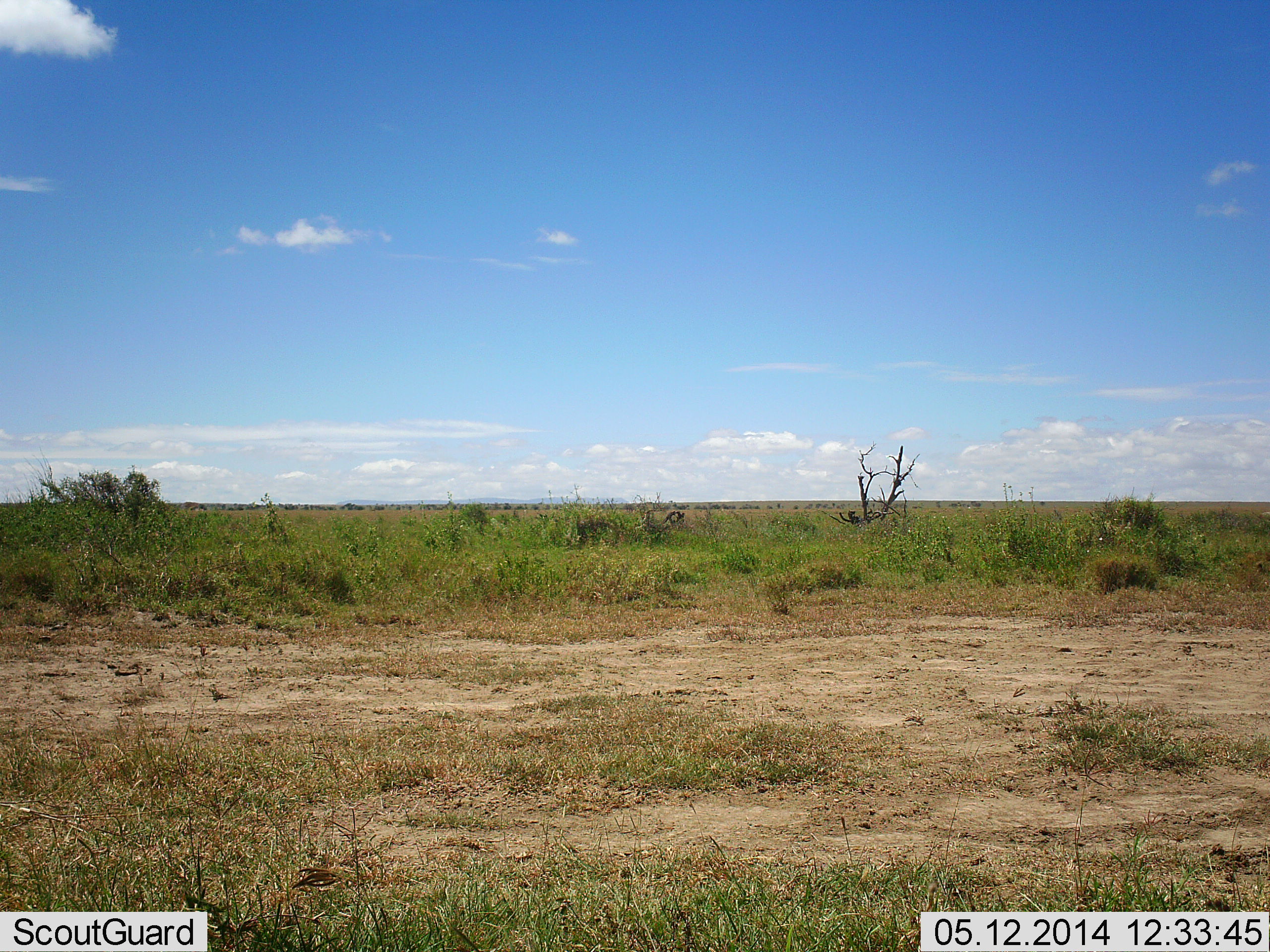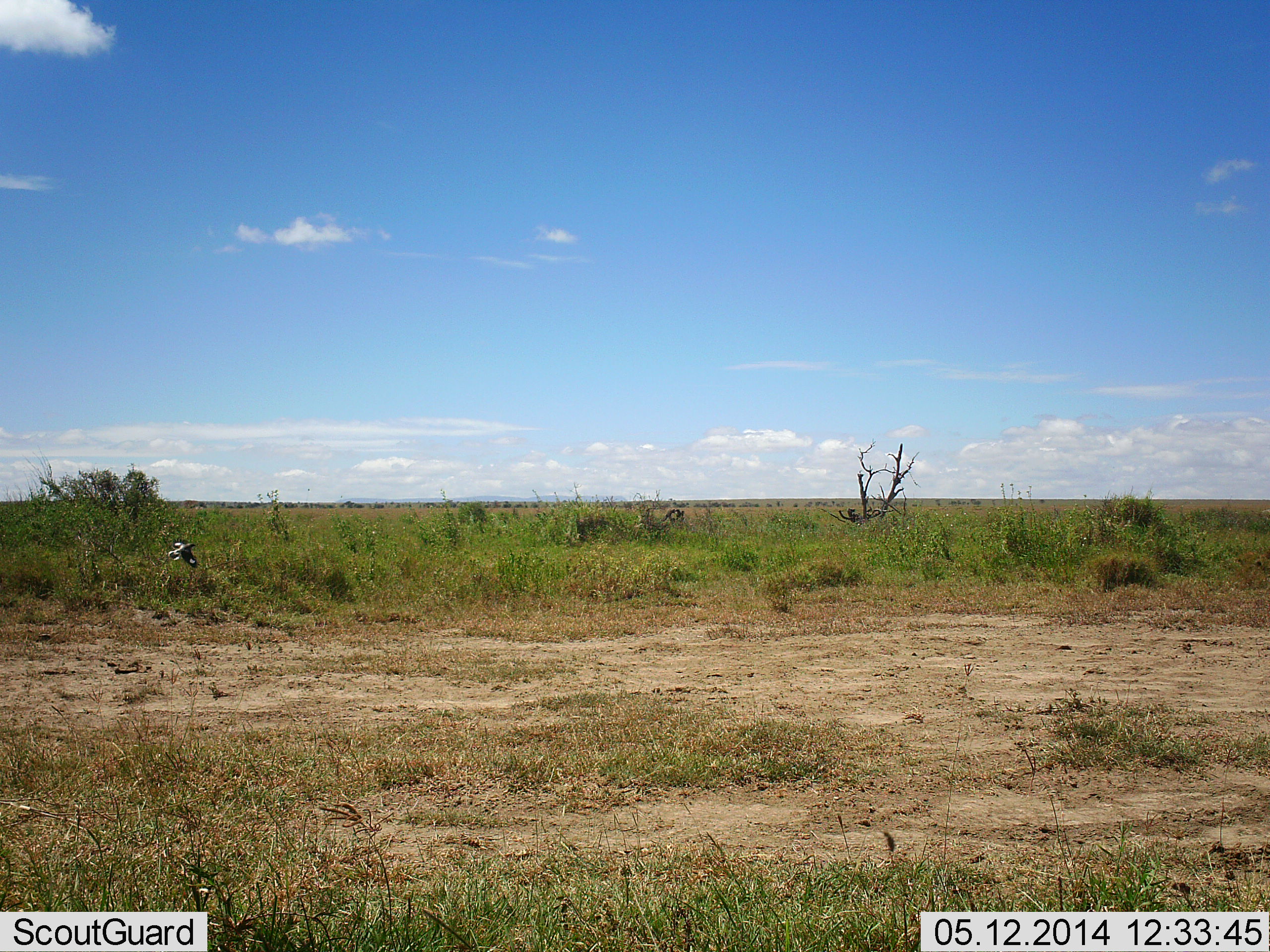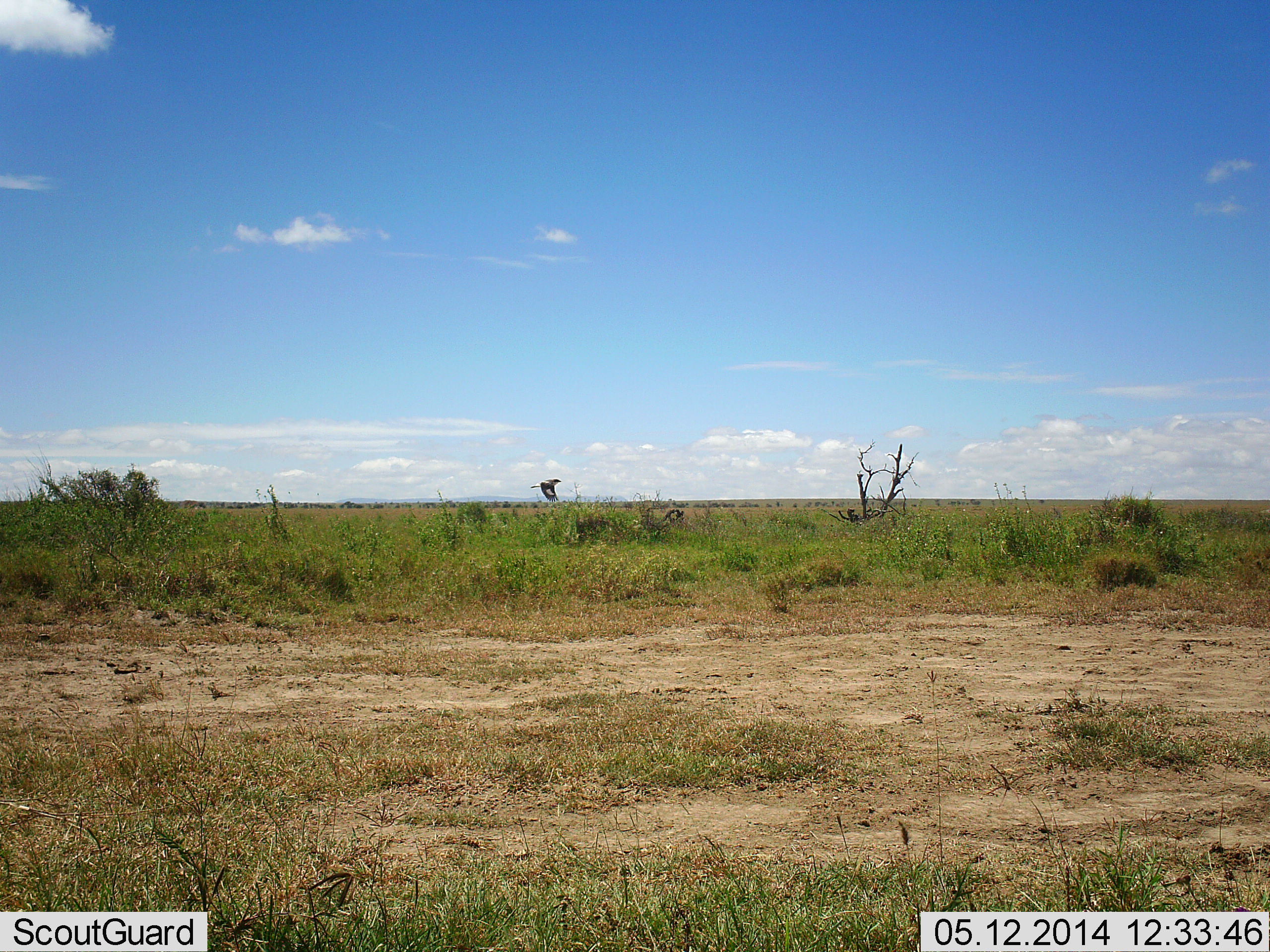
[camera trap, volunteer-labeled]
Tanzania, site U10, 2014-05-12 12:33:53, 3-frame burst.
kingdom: Animalia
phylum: Chordata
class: Aves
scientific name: Aves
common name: bird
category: otherbird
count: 1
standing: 0%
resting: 0%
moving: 100%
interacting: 0%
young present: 0%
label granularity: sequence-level